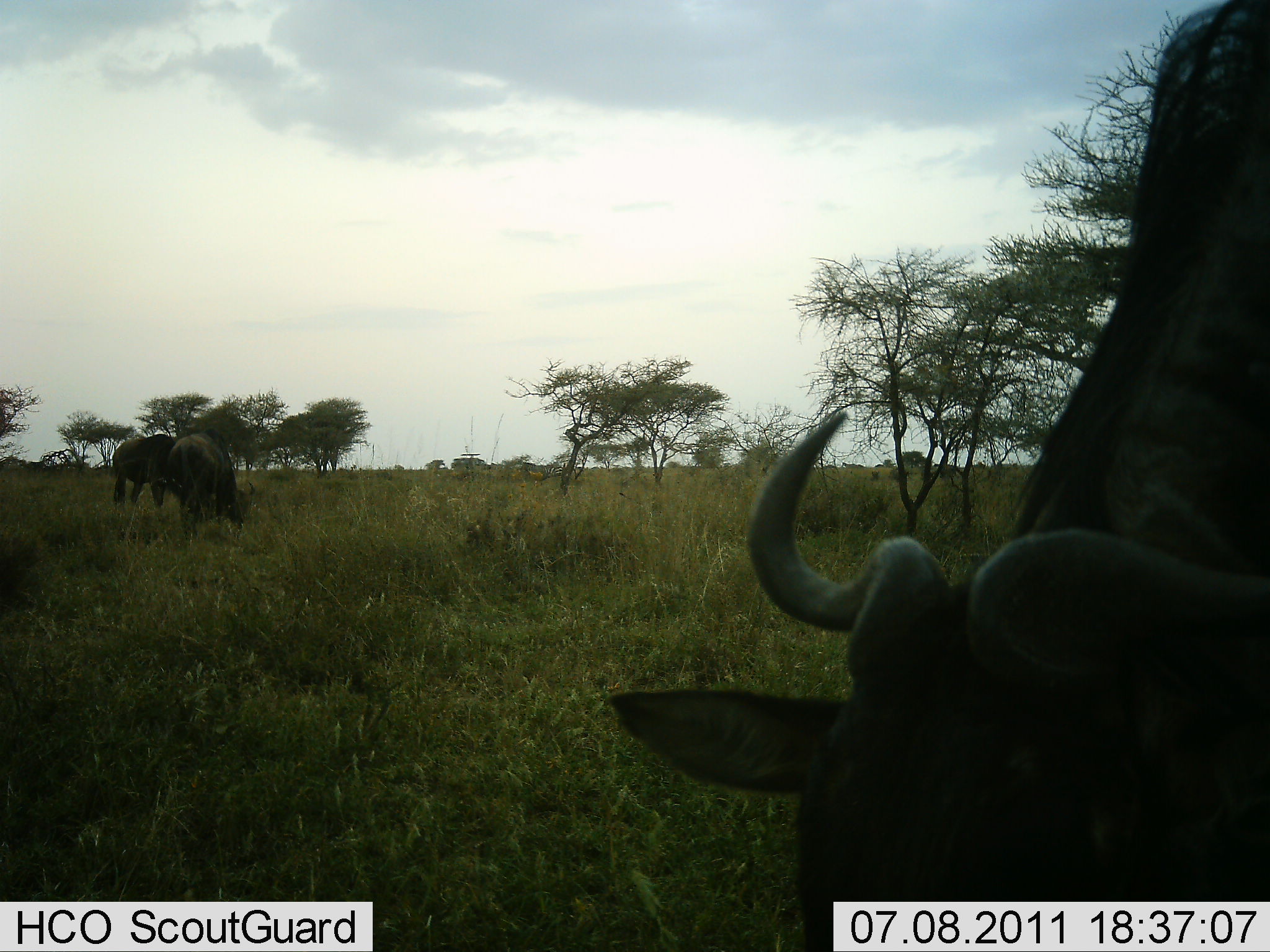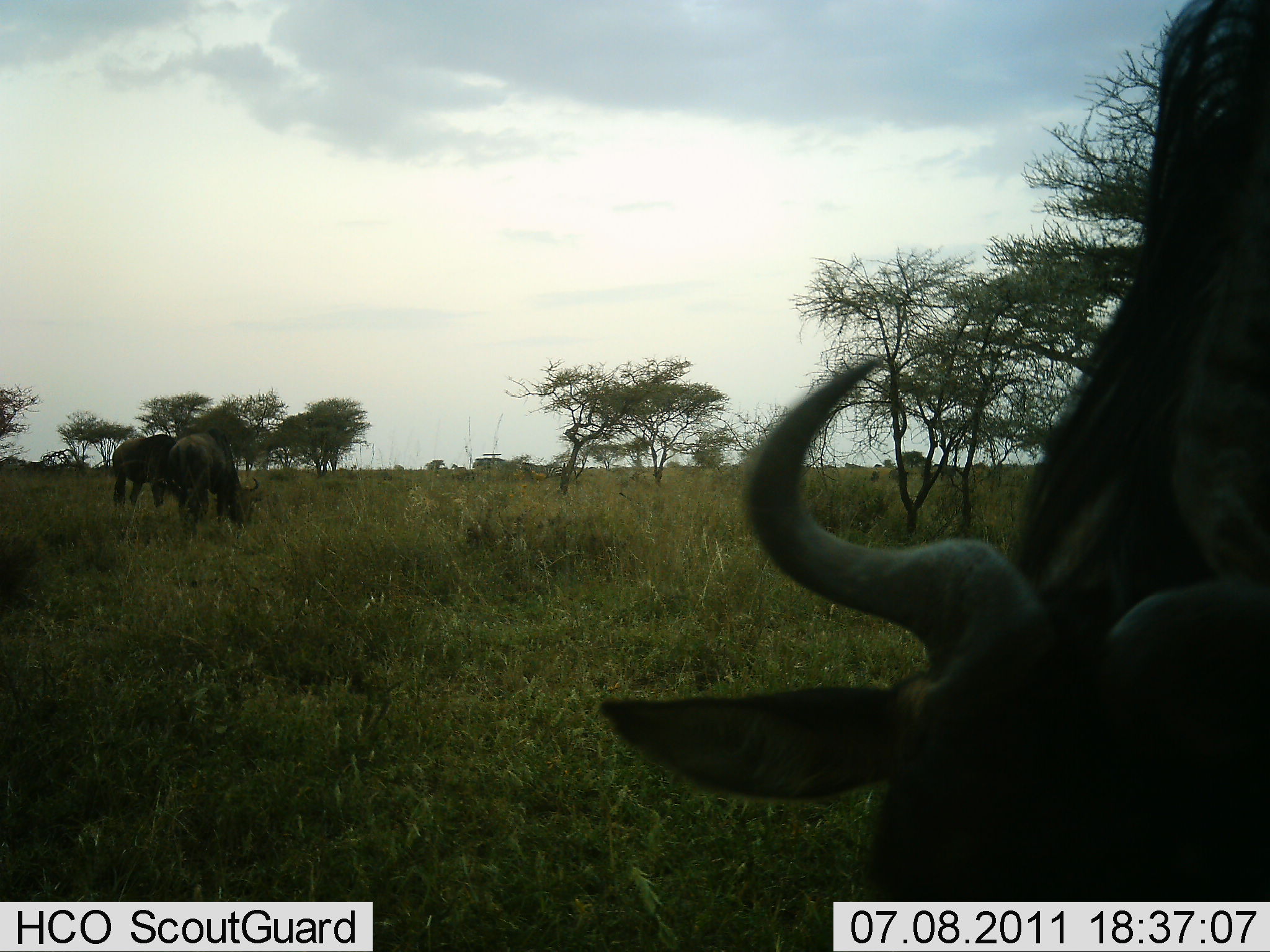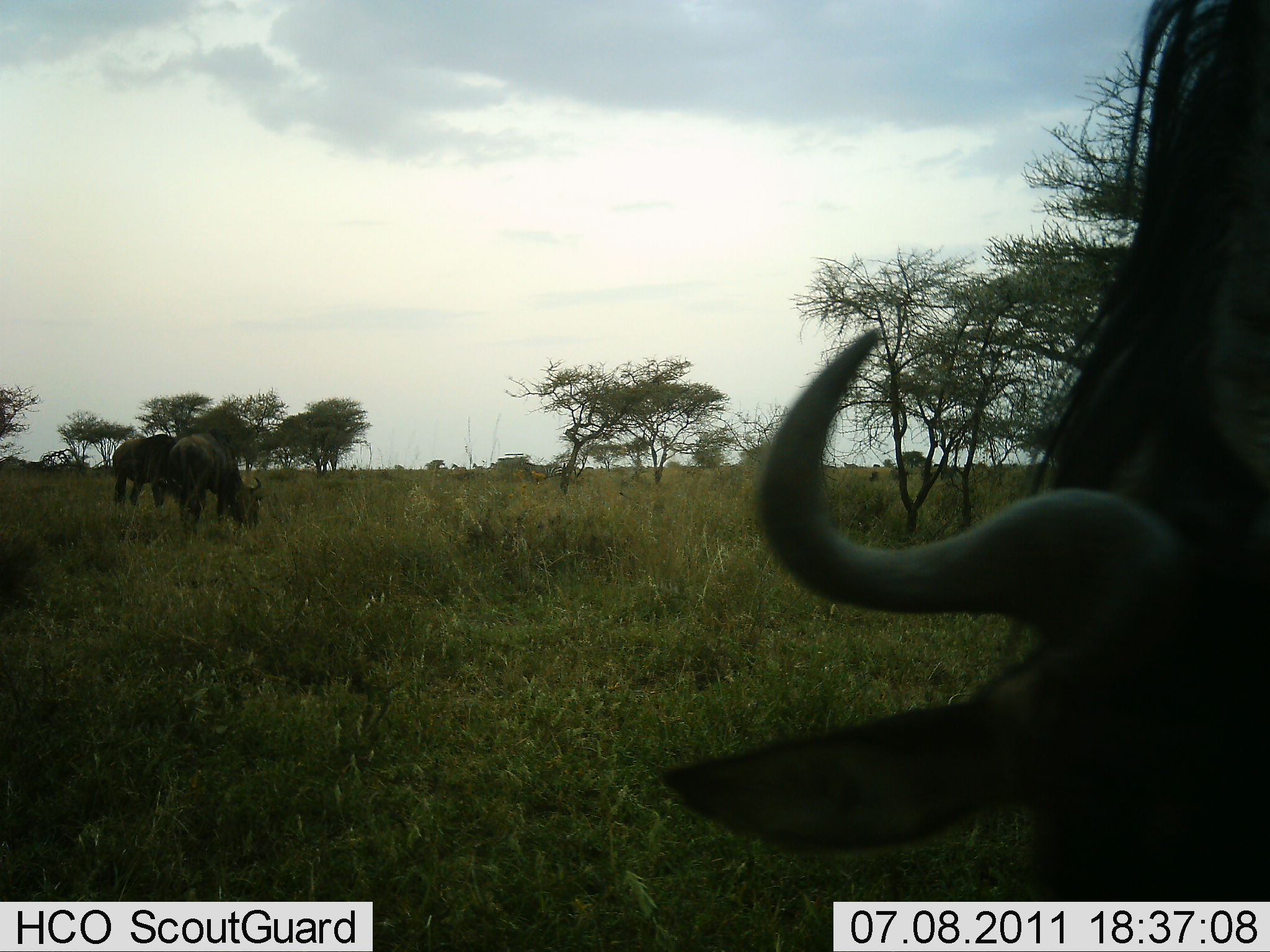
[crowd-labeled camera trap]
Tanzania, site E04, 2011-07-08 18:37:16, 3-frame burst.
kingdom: Animalia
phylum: Chordata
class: Mammalia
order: Artiodactyla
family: Bovidae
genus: Connochaetes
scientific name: Connochaetes taurinus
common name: blue wildebeest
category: wildebeest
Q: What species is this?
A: Wildebeest (blue wildebeest) (Connochaetes taurinus).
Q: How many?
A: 3.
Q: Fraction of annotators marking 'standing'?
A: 38%.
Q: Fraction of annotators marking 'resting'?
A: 0%.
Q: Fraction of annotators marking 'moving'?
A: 0%.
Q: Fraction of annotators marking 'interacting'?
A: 0%.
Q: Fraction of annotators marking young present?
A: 0%.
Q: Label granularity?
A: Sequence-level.